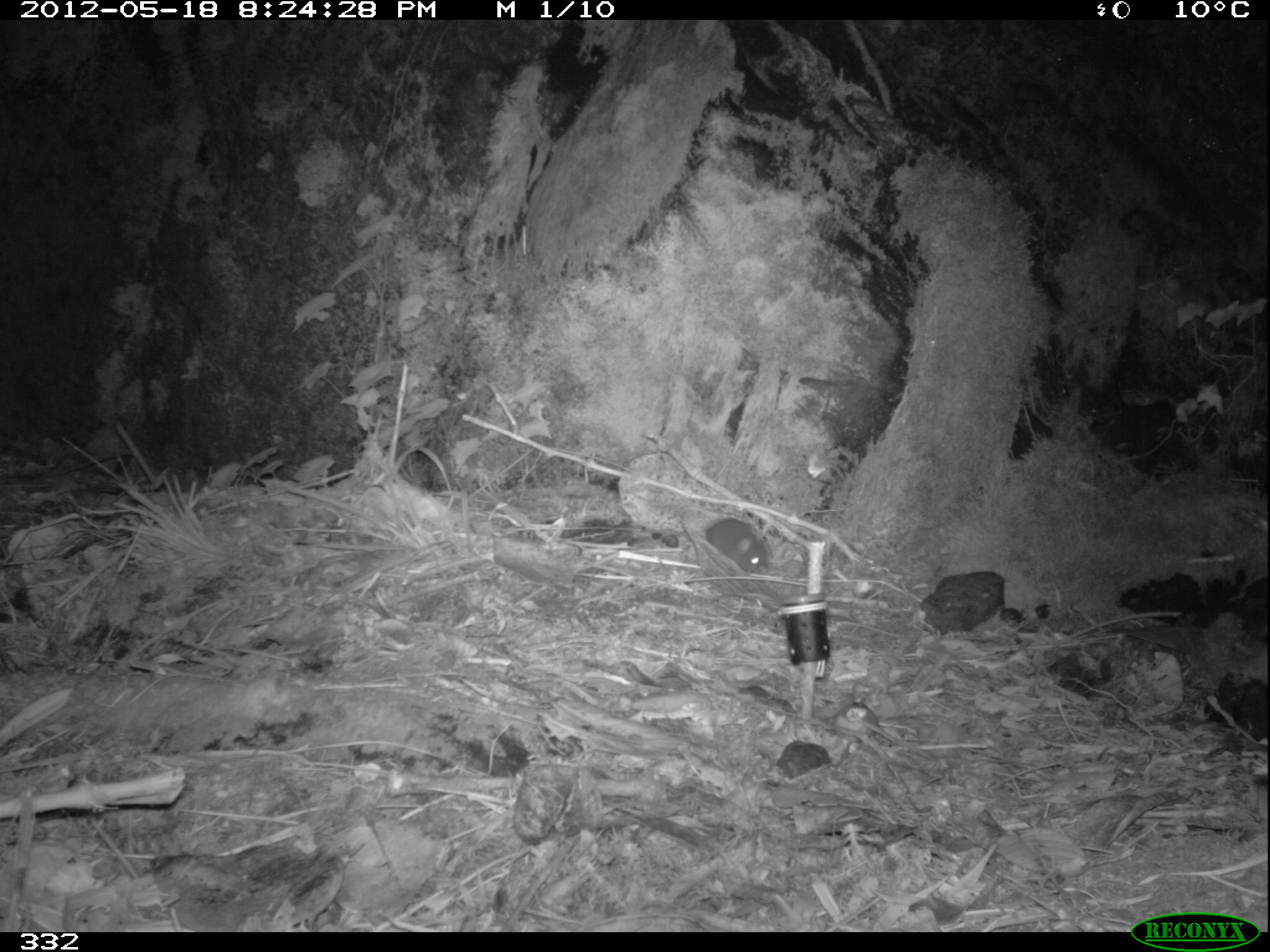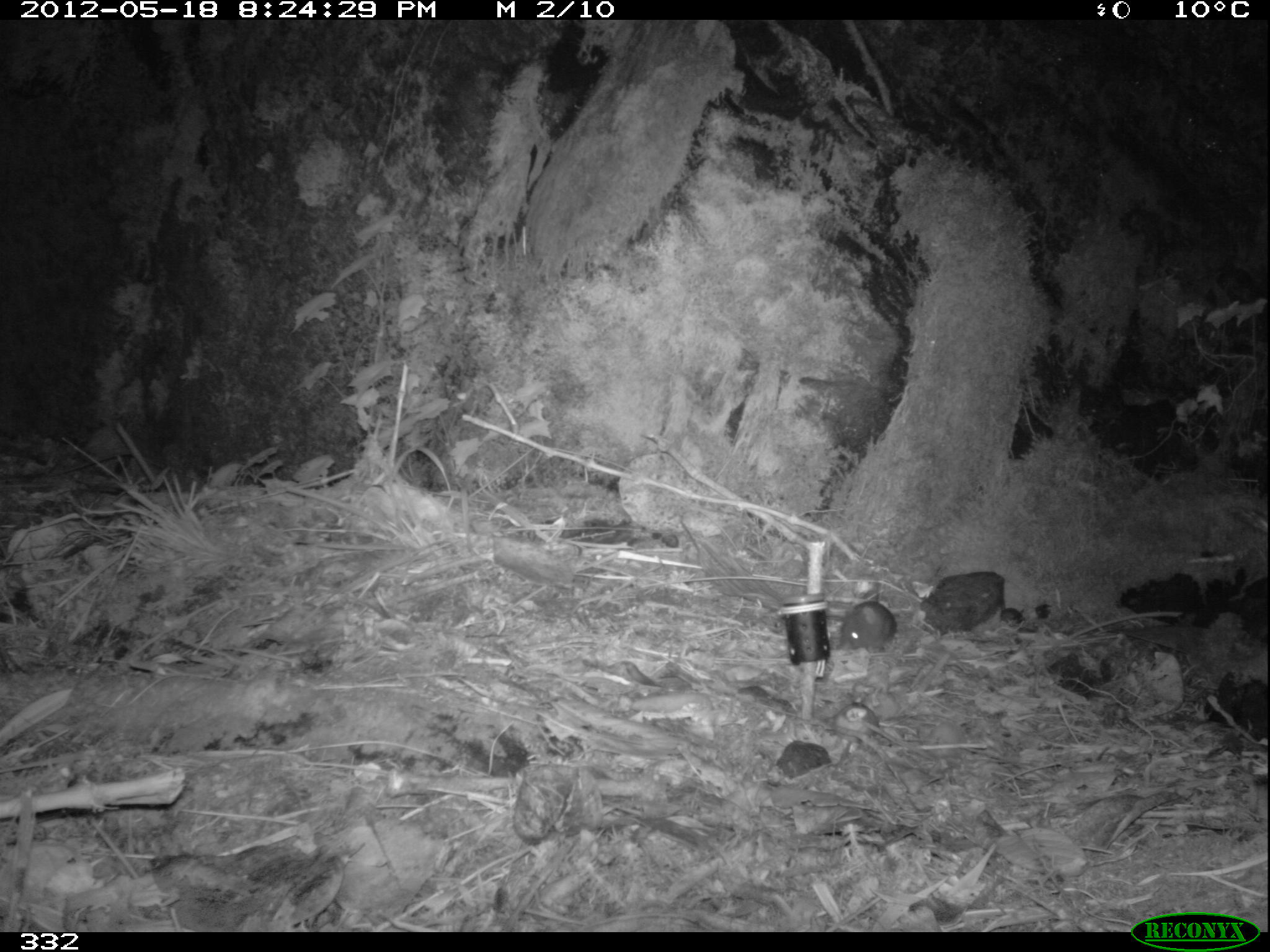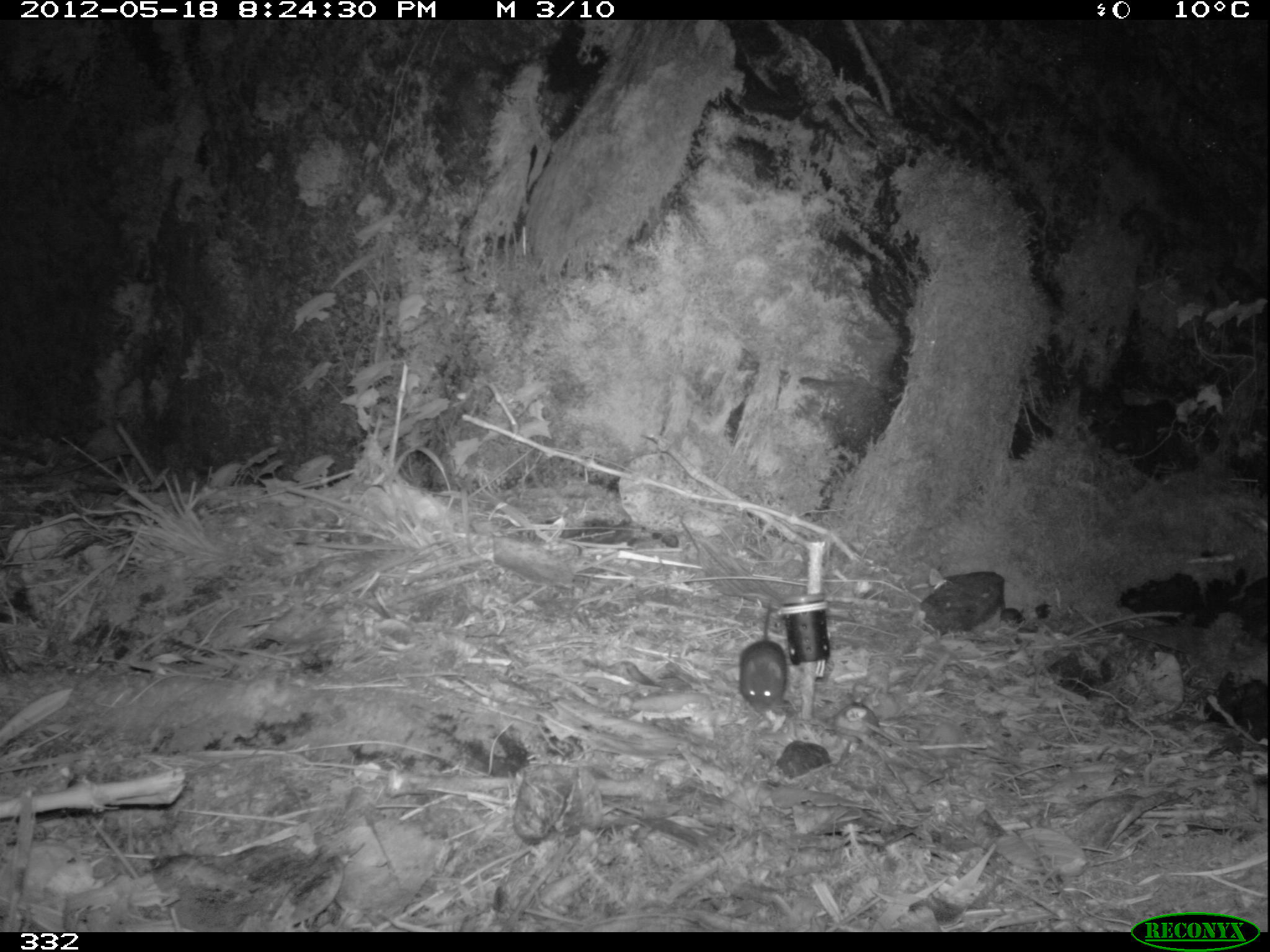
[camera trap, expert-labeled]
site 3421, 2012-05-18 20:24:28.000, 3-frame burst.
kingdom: Animalia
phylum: Chordata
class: Mammalia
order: Rodentia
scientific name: Rodentia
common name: rodents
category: unknown rodent